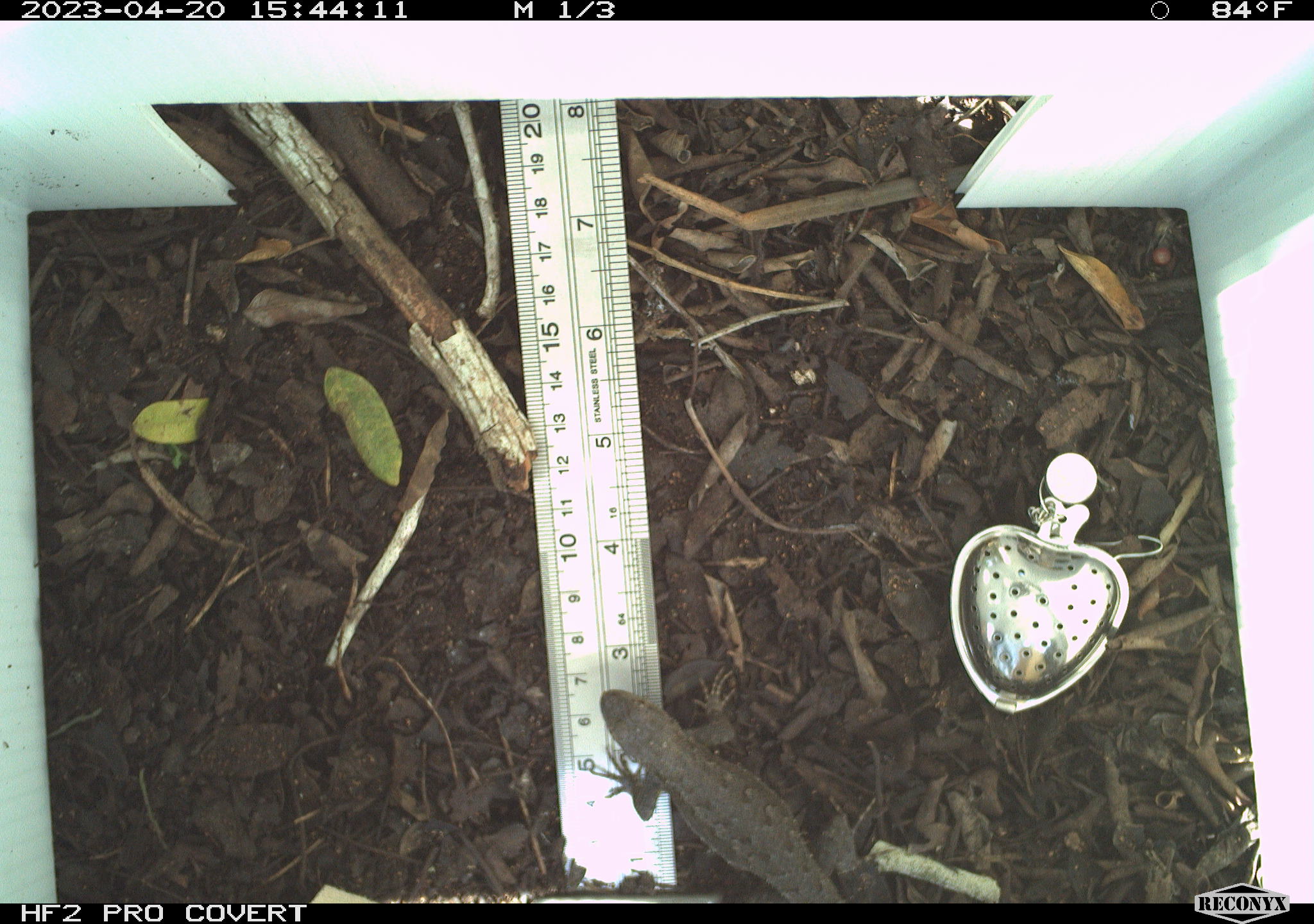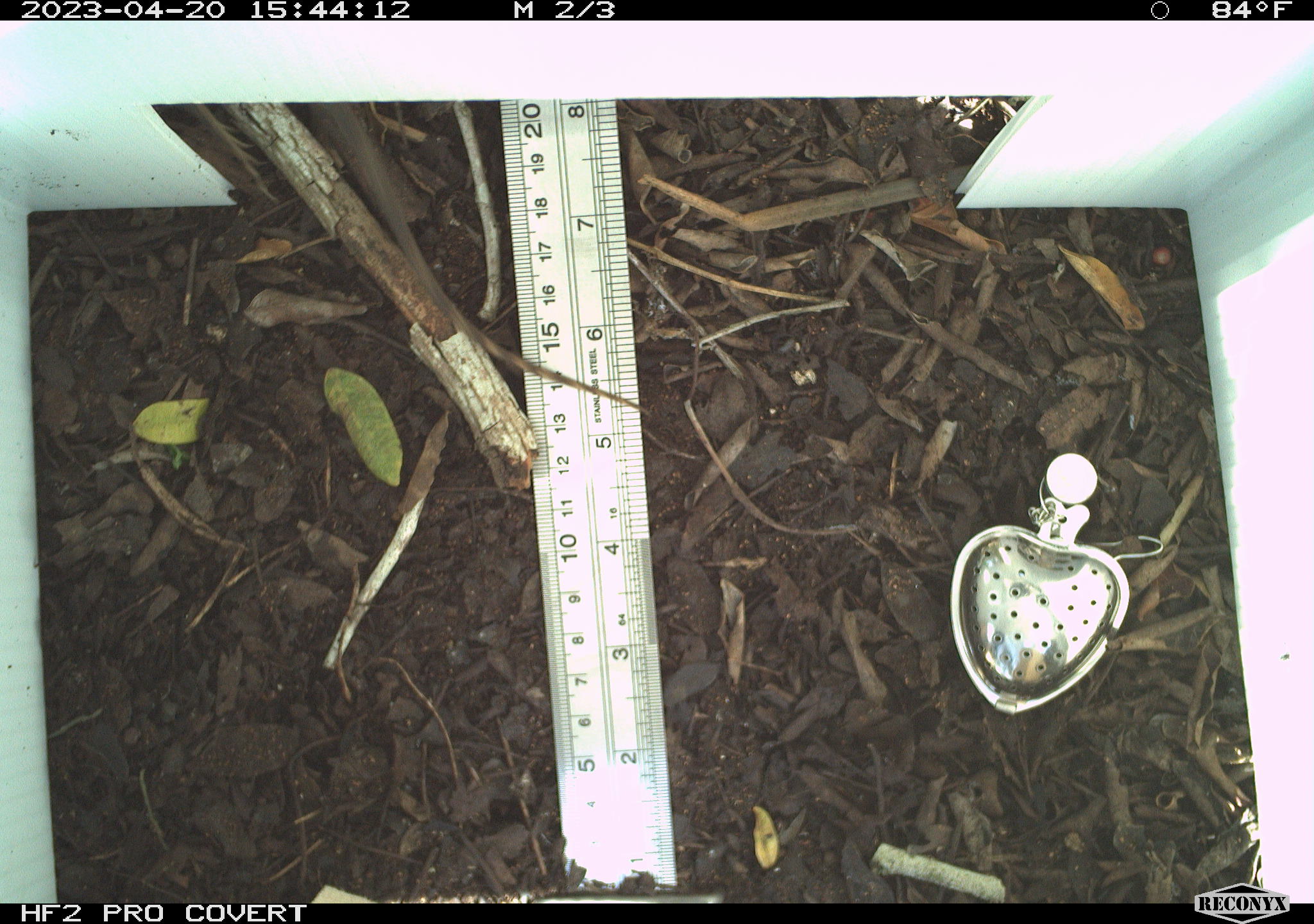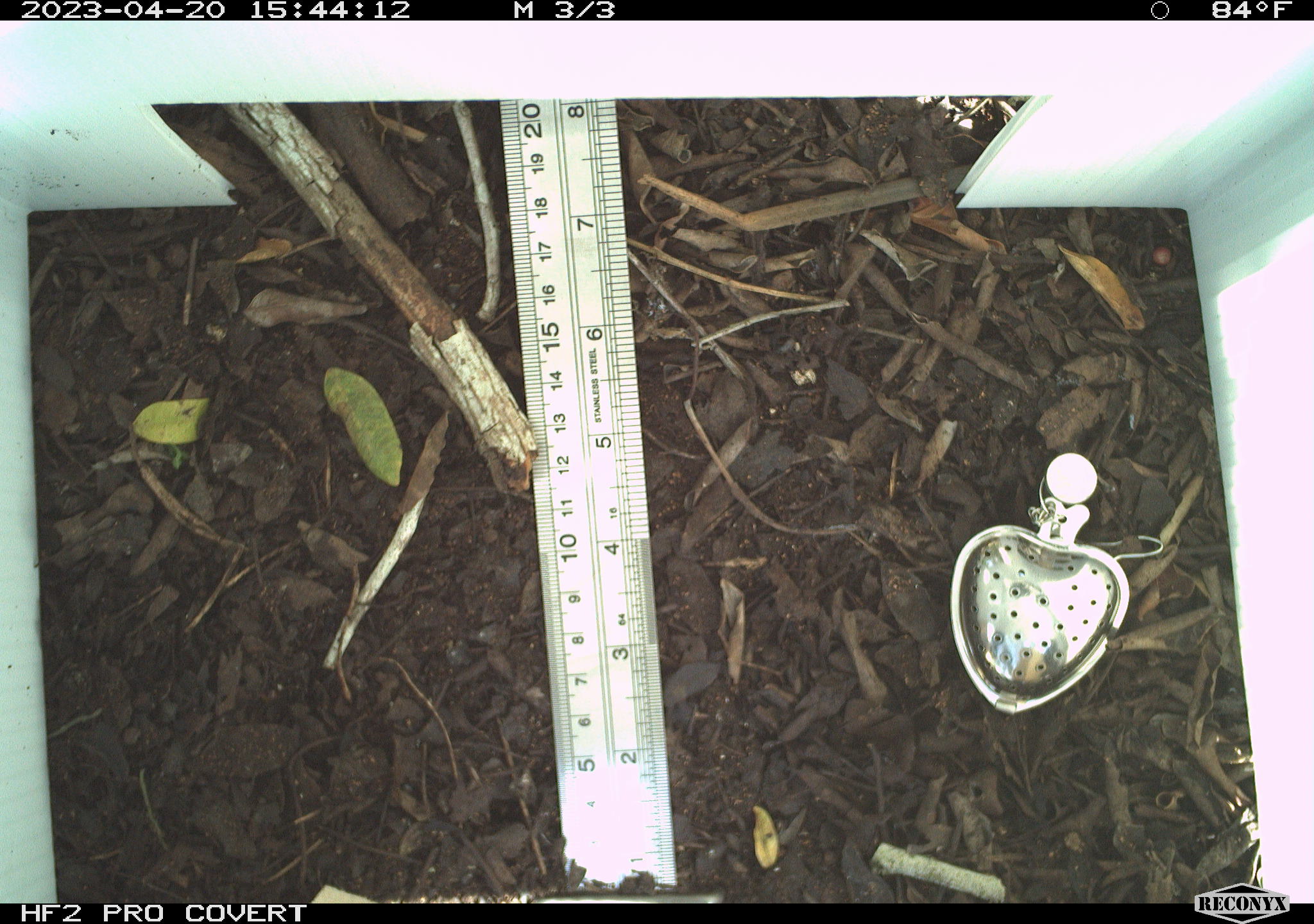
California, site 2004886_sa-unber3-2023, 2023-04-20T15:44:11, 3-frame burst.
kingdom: Animalia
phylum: Chordata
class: Reptilia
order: Squamata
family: Phrynosomatidae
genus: Sceloporus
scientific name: Sceloporus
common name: spiny lizards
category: sceloporus species